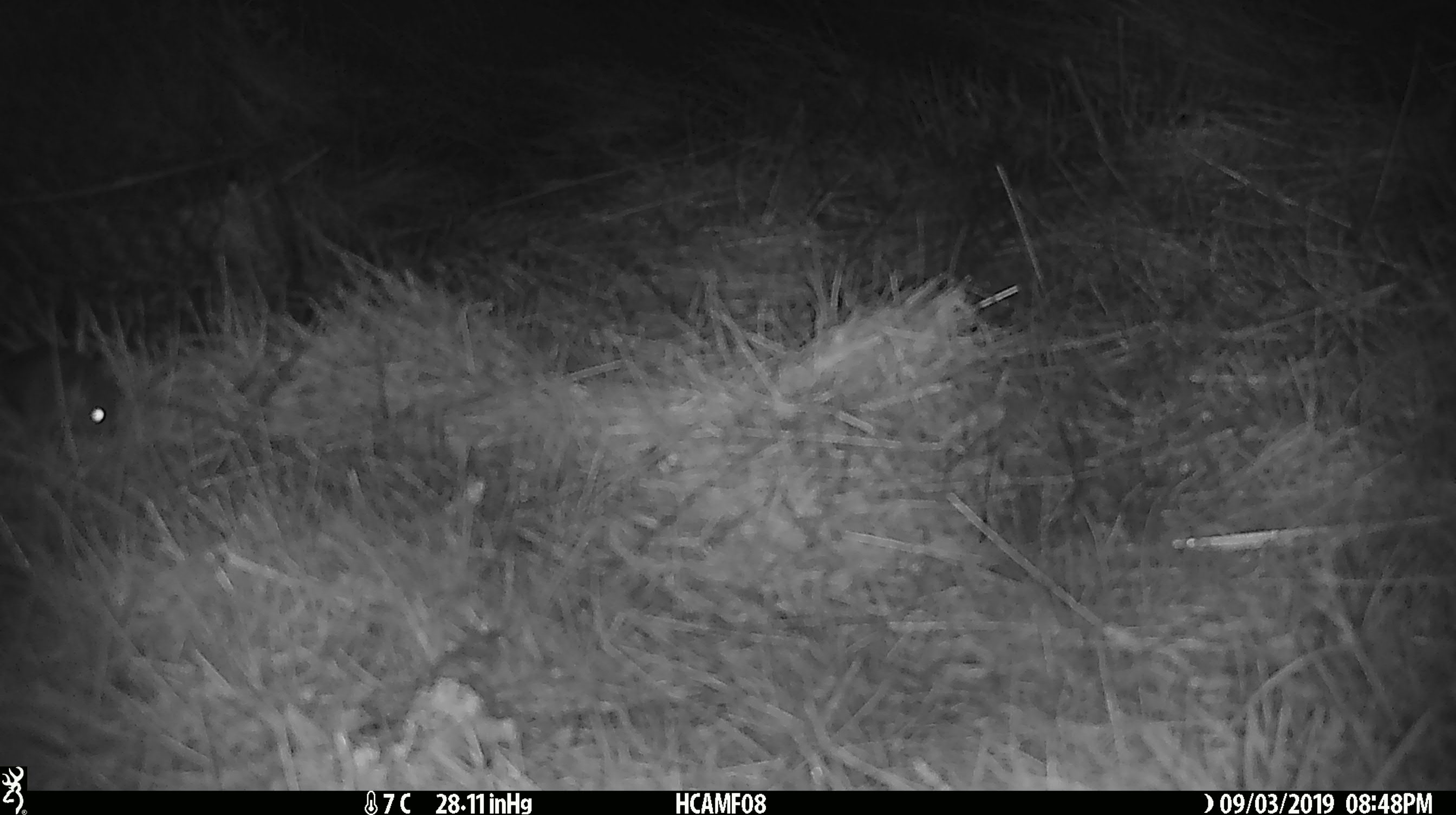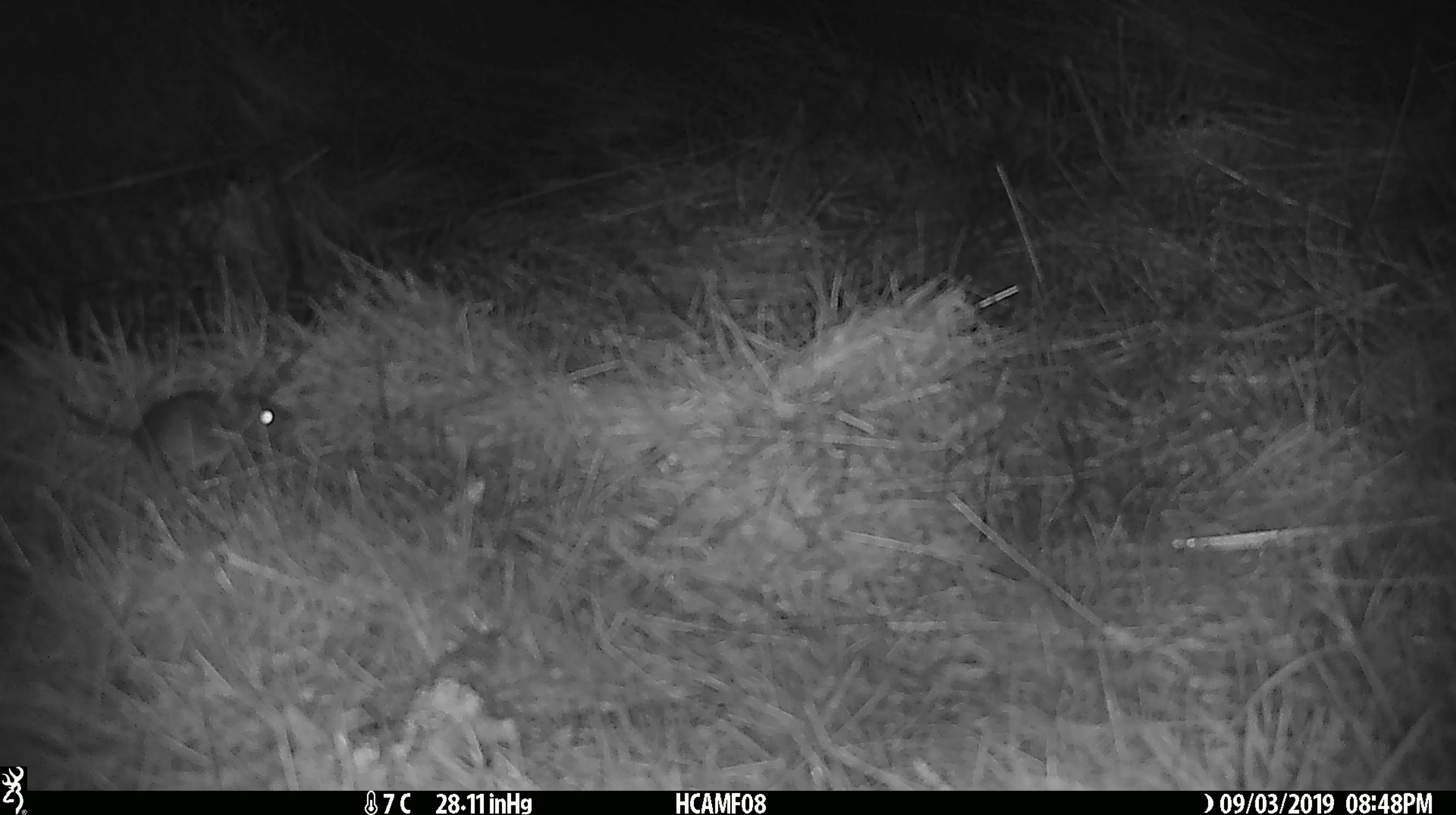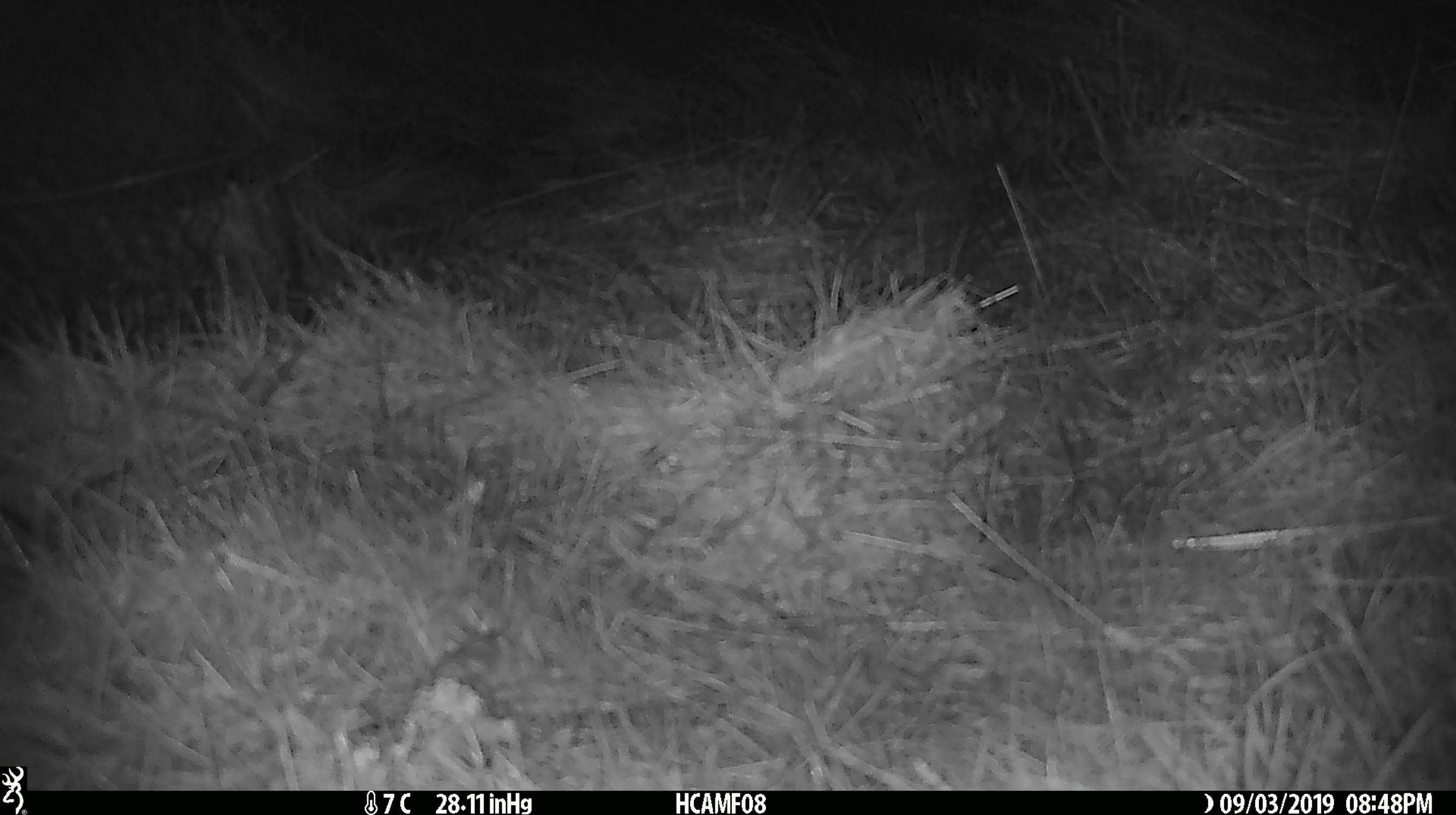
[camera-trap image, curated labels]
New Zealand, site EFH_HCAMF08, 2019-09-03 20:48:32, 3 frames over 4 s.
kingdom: Animalia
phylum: Chordata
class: Mammalia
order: Rodentia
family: Muridae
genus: Mus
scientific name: Mus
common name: mouse